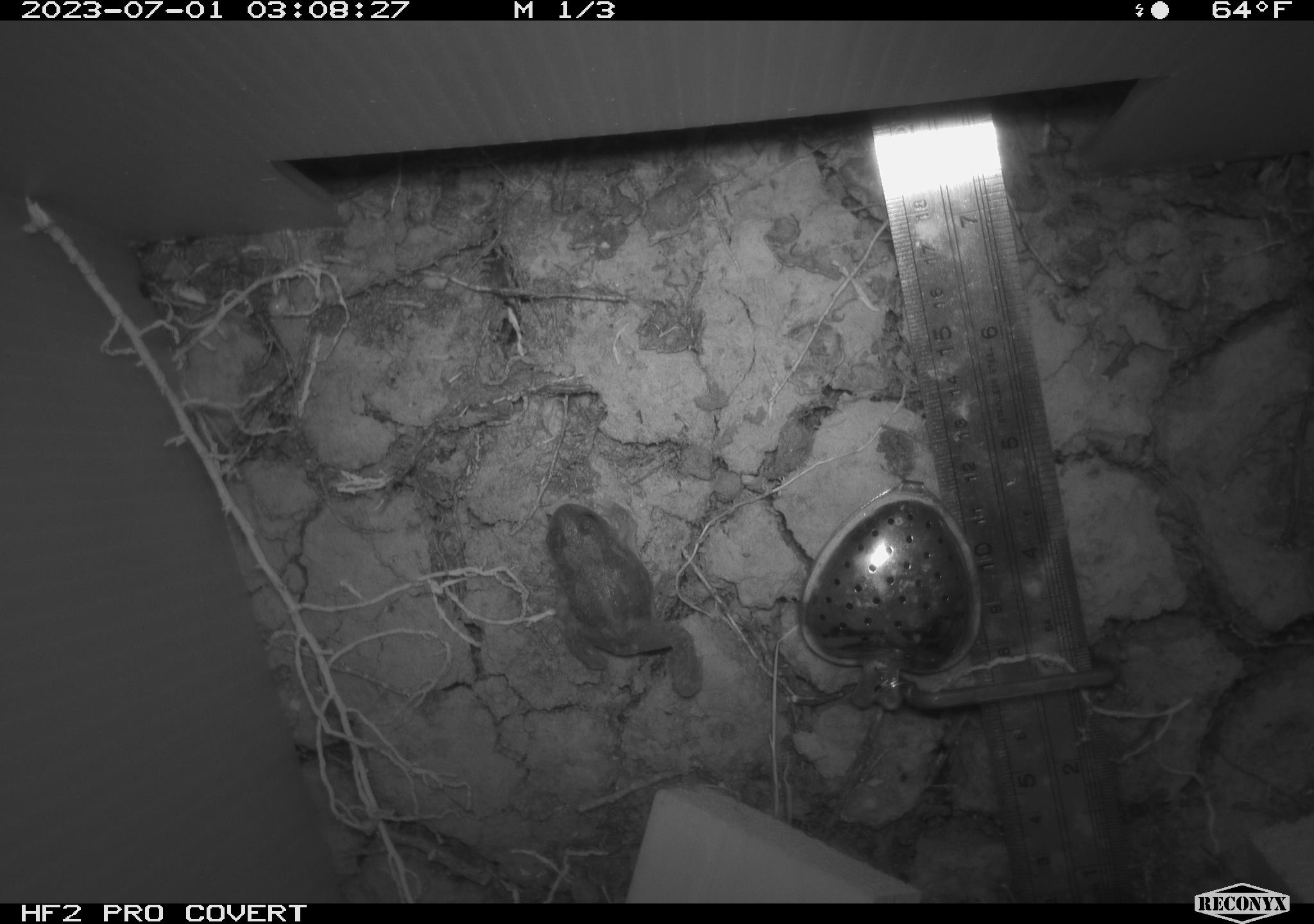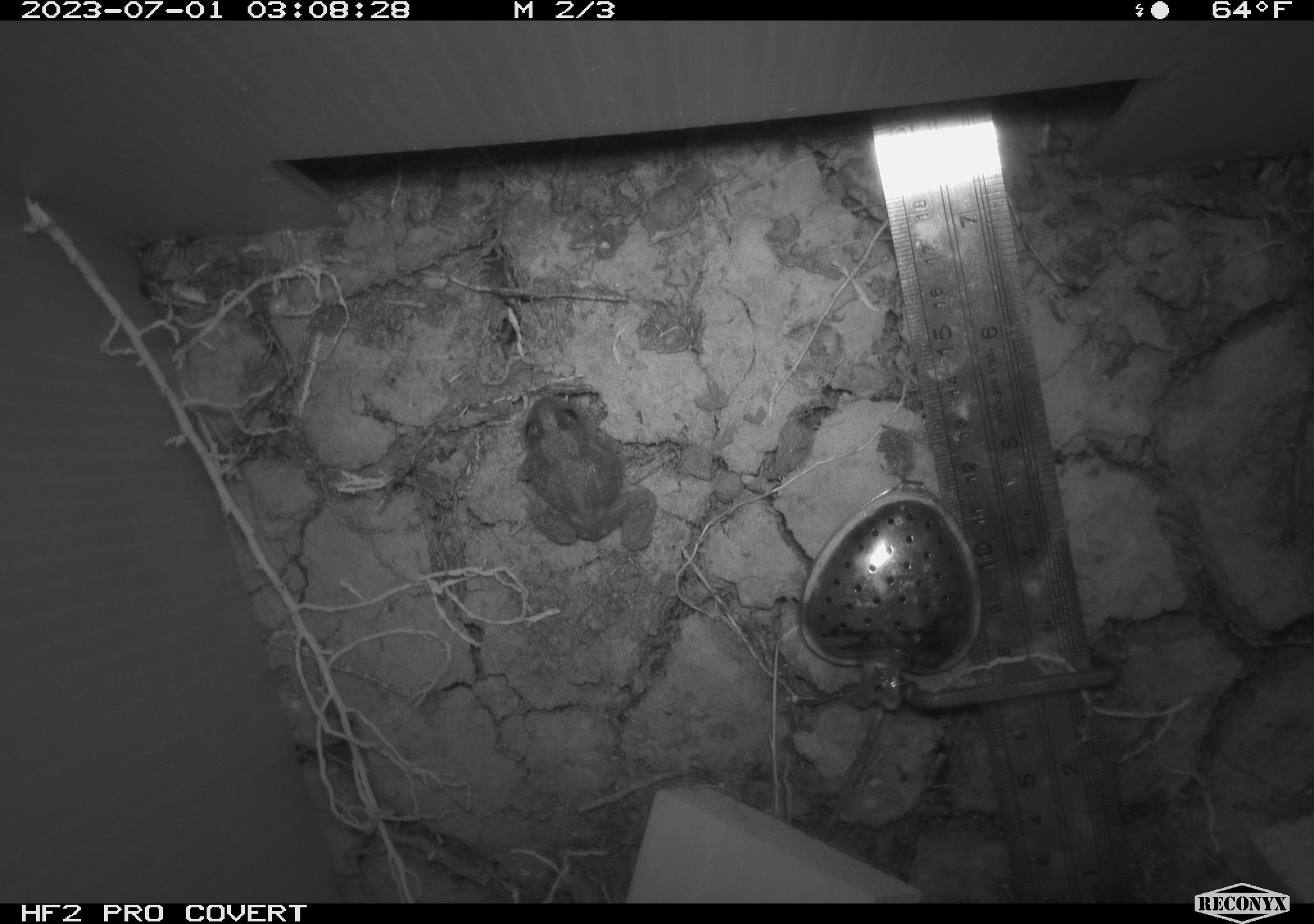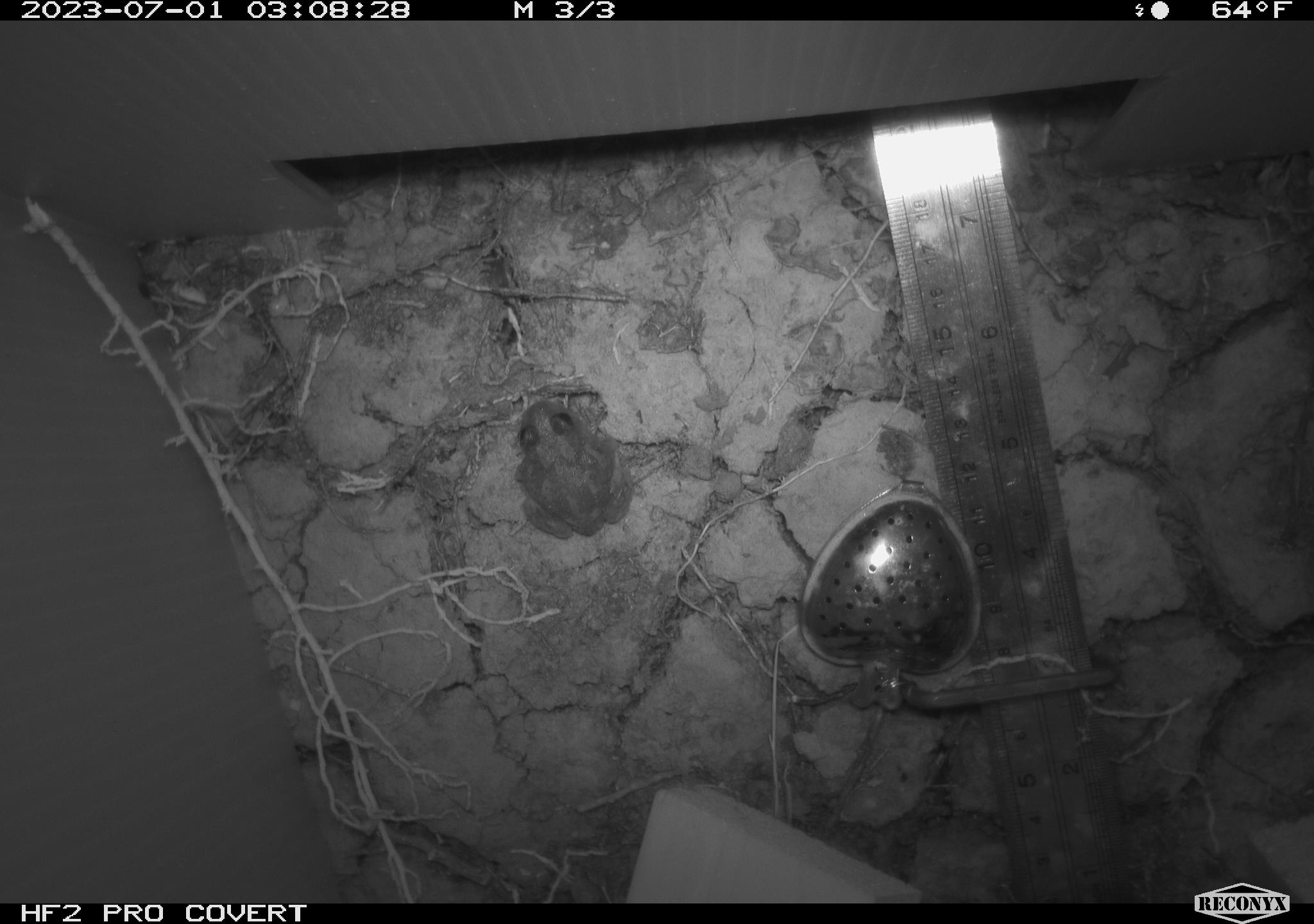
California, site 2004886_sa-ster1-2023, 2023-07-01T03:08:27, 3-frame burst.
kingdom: Animalia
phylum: Chordata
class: Amphibia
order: Anura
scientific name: Anura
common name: frogs